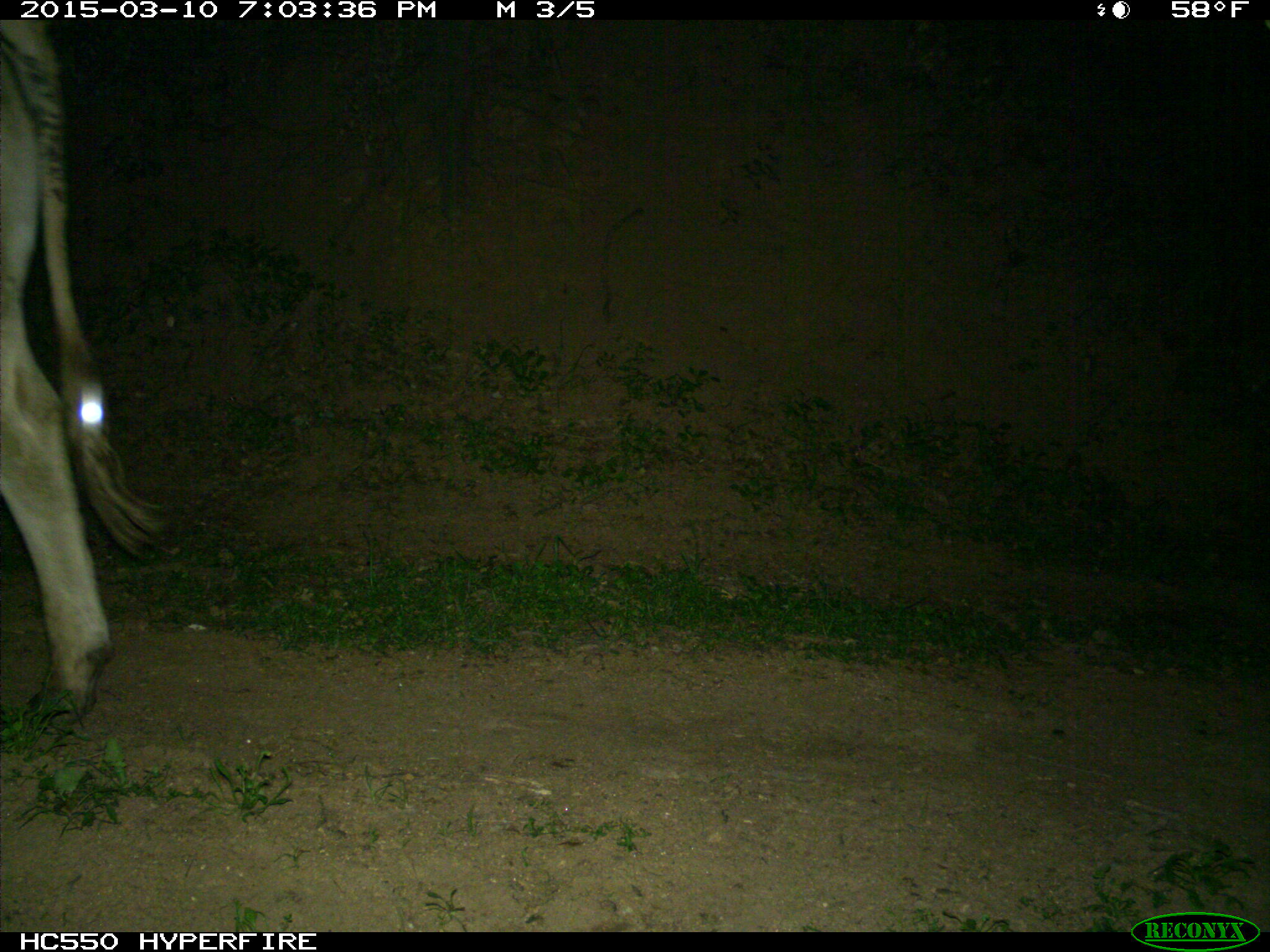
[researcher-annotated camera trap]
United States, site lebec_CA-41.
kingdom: Animalia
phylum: Chordata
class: Mammalia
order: Artiodactyla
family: Bovidae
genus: Bos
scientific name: Bos taurus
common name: domestic cow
Bos taurus (domestic cow).